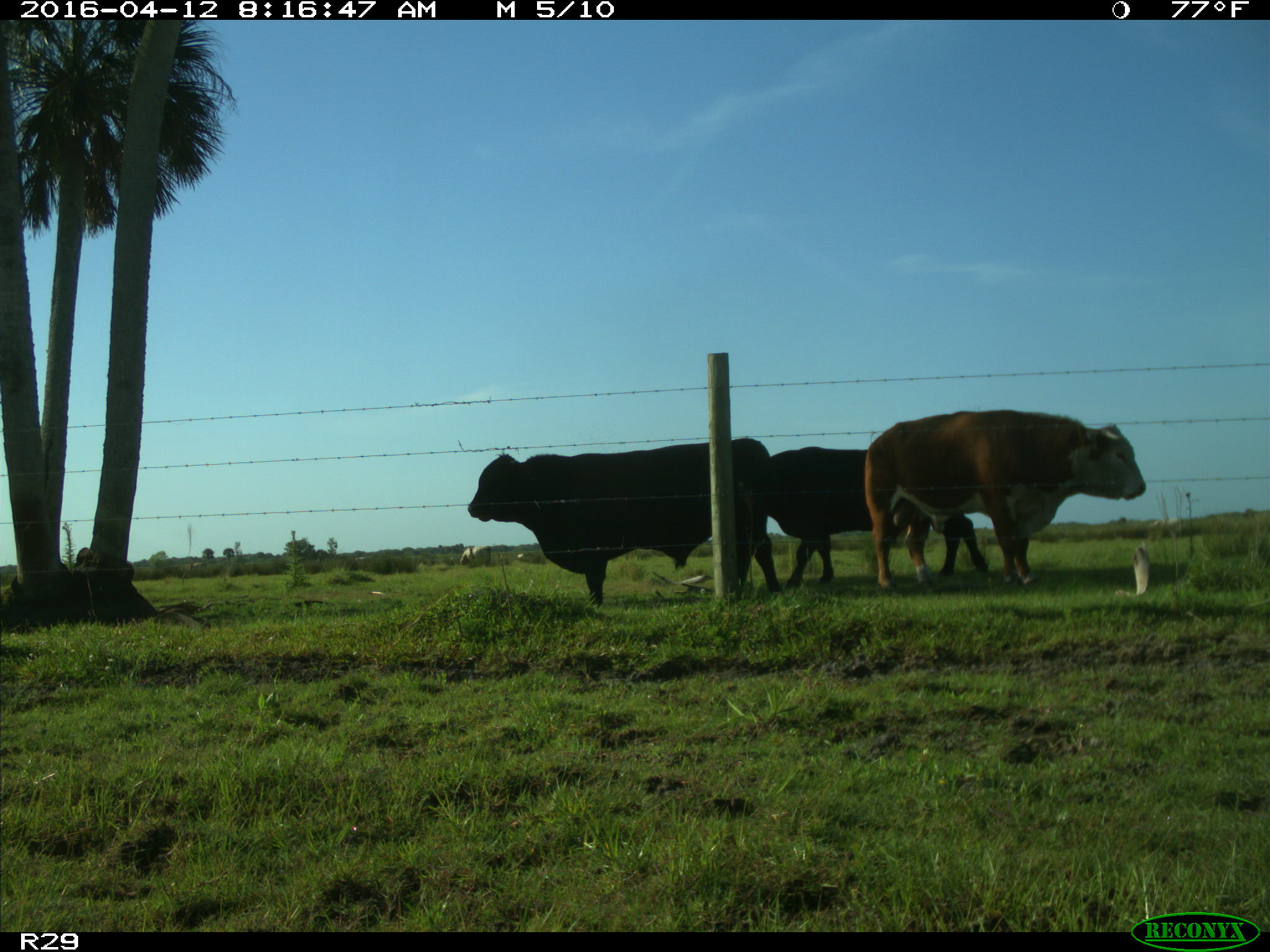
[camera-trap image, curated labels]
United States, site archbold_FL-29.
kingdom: Animalia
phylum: Chordata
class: Mammalia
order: Artiodactyla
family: Bovidae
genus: Bos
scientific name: Bos taurus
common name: domestic cow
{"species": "Bos taurus (domestic cow)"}